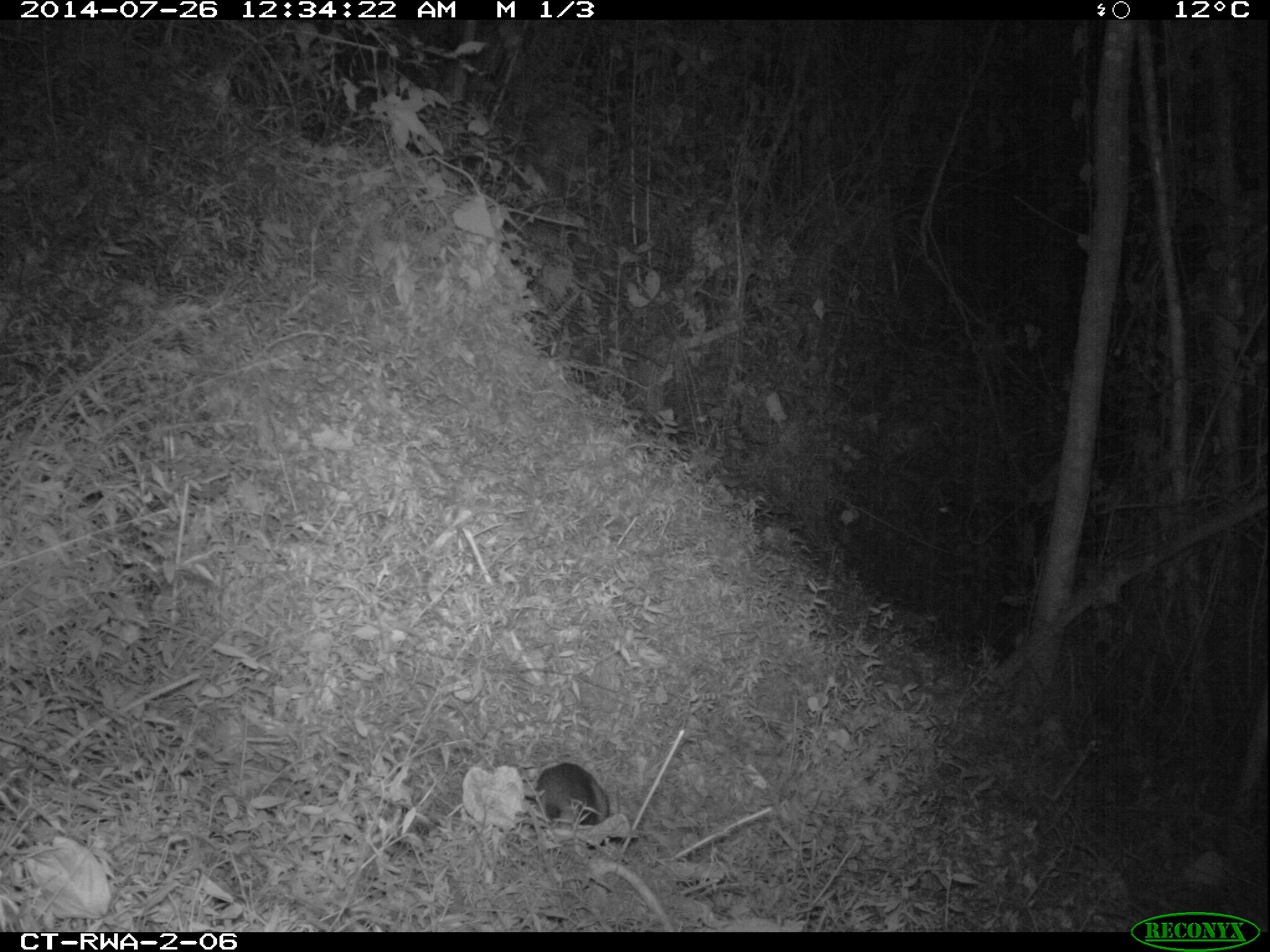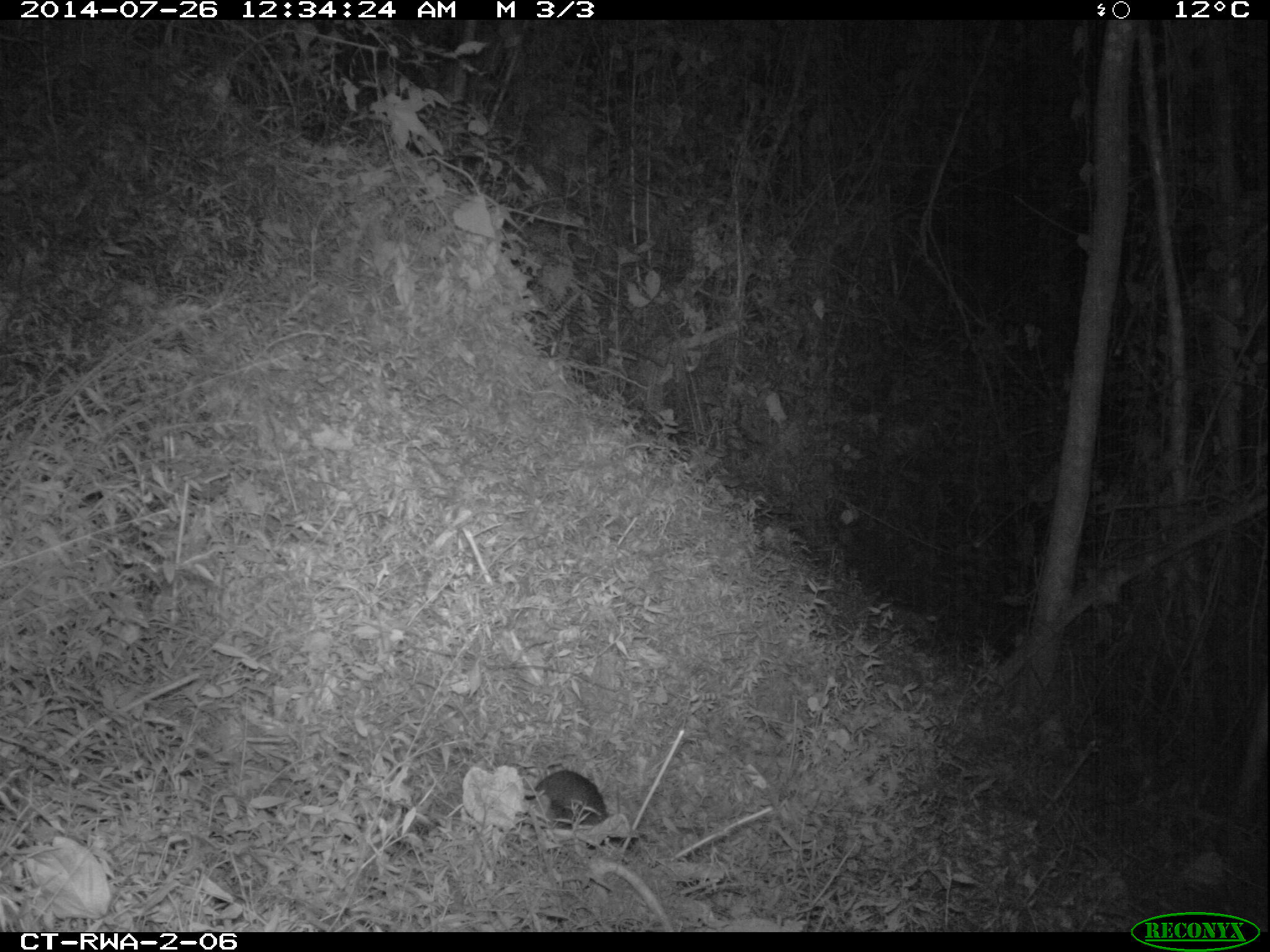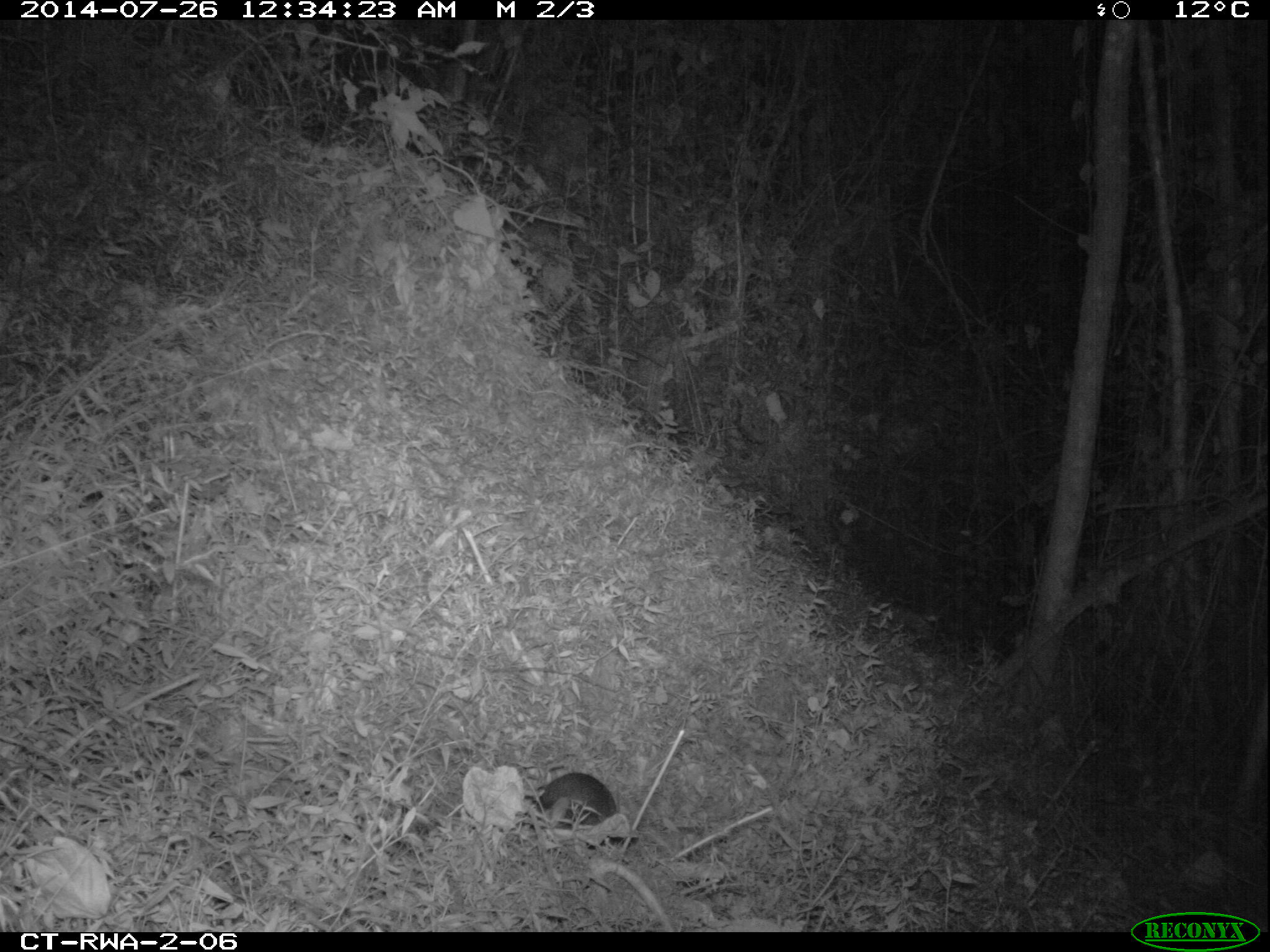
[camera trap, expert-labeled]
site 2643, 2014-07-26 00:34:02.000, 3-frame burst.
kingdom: Animalia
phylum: Chordata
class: Mammalia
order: Rodentia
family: Nesomyidae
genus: Cricetomys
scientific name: Cricetomys gambianus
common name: african giant pouched rat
Cricetomys gambianus (african giant pouched rat), count 1.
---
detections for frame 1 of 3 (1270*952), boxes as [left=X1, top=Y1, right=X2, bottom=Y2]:
cricetomys gambianus: [left=529, top=757, right=612, bottom=851]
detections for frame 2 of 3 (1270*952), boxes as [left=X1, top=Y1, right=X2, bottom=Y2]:
cricetomys gambianus: [left=523, top=767, right=611, bottom=834]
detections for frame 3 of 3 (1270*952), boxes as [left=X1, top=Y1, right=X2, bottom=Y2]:
cricetomys gambianus: [left=517, top=770, right=620, bottom=830]